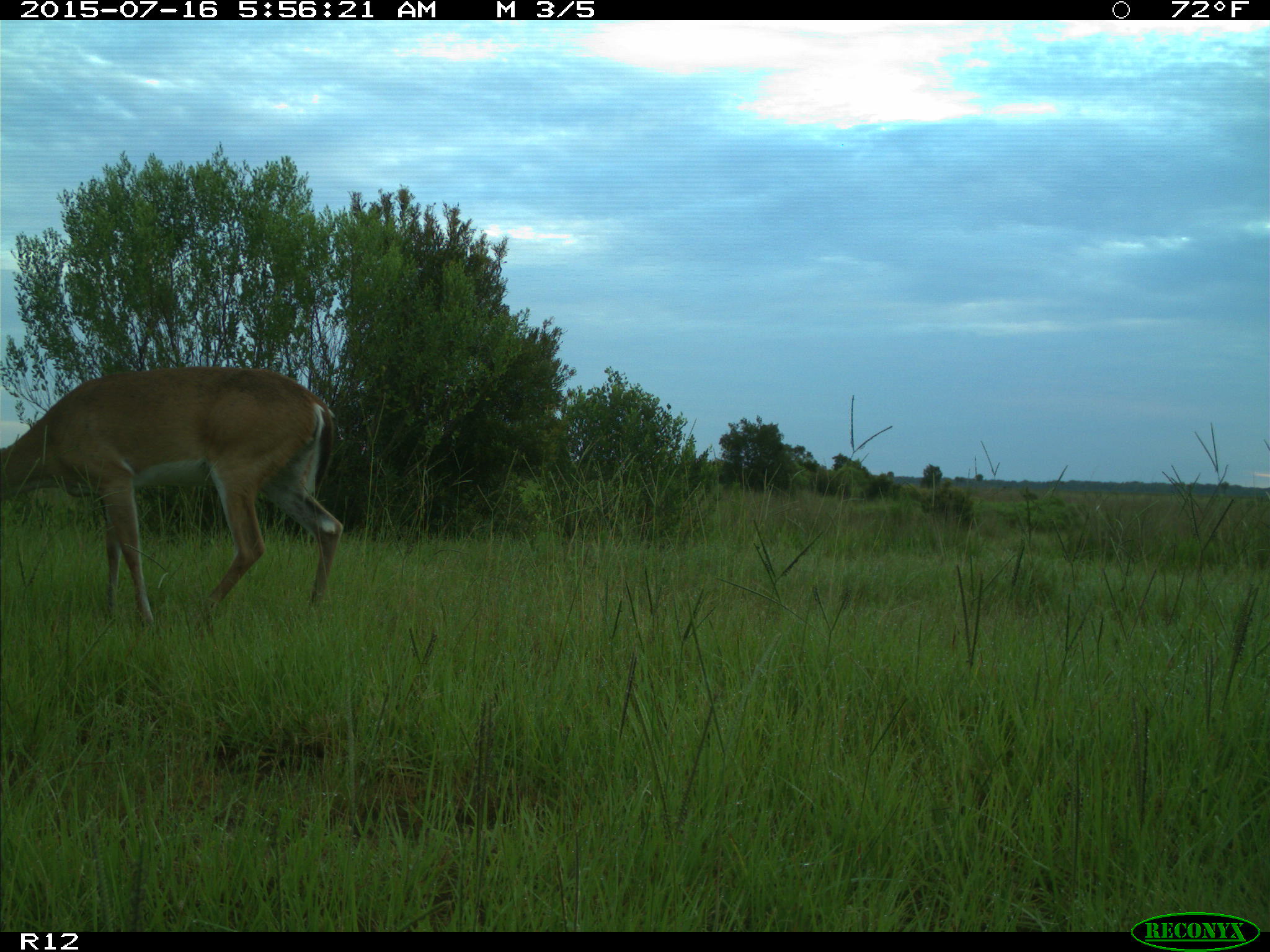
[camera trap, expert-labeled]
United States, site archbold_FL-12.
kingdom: Animalia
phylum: Chordata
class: Mammalia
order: Artiodactyla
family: Cervidae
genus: Odocoileus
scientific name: Odocoileus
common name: deer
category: unidentified deer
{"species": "unidentified deer (deer) (Odocoileus)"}